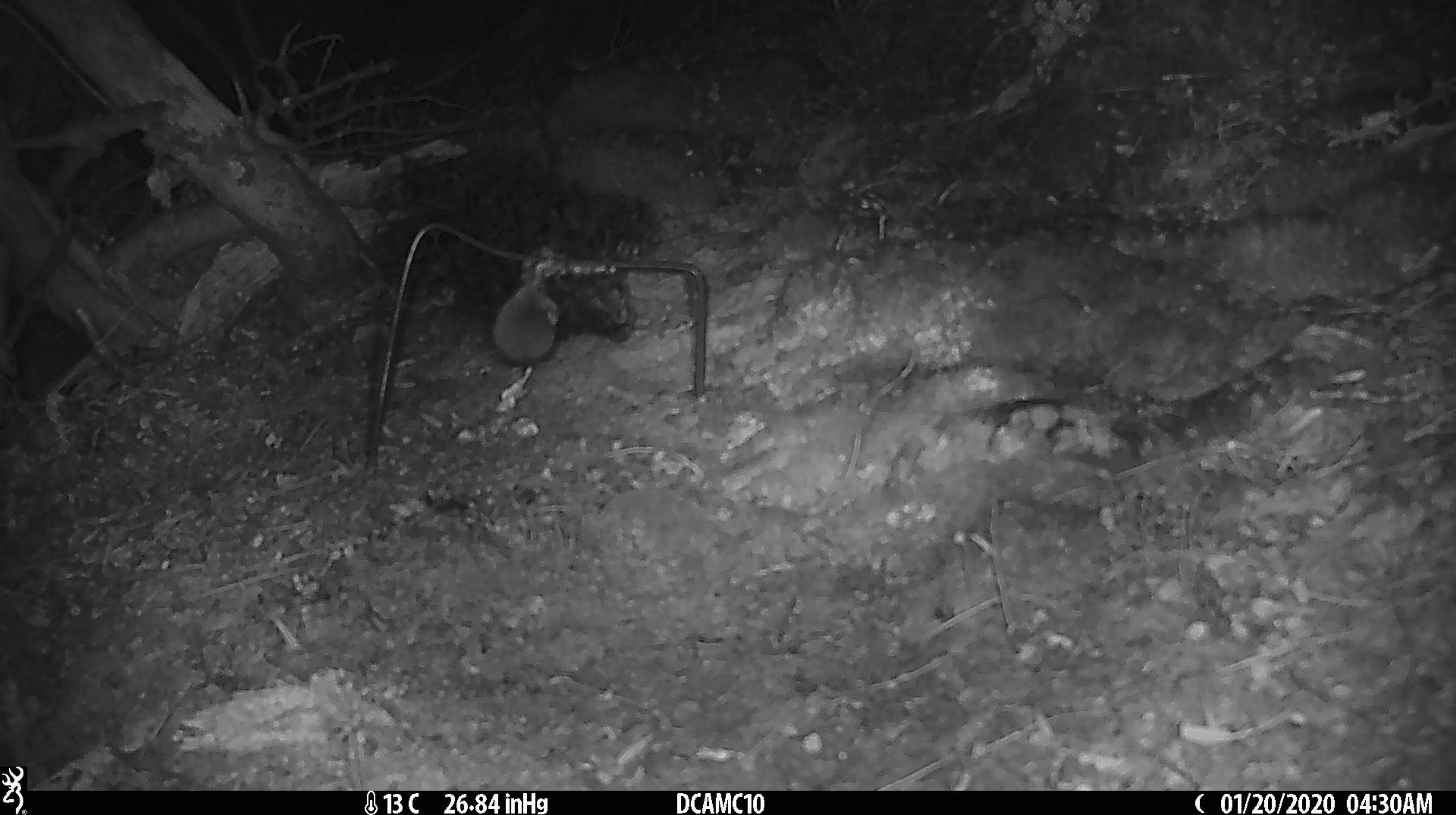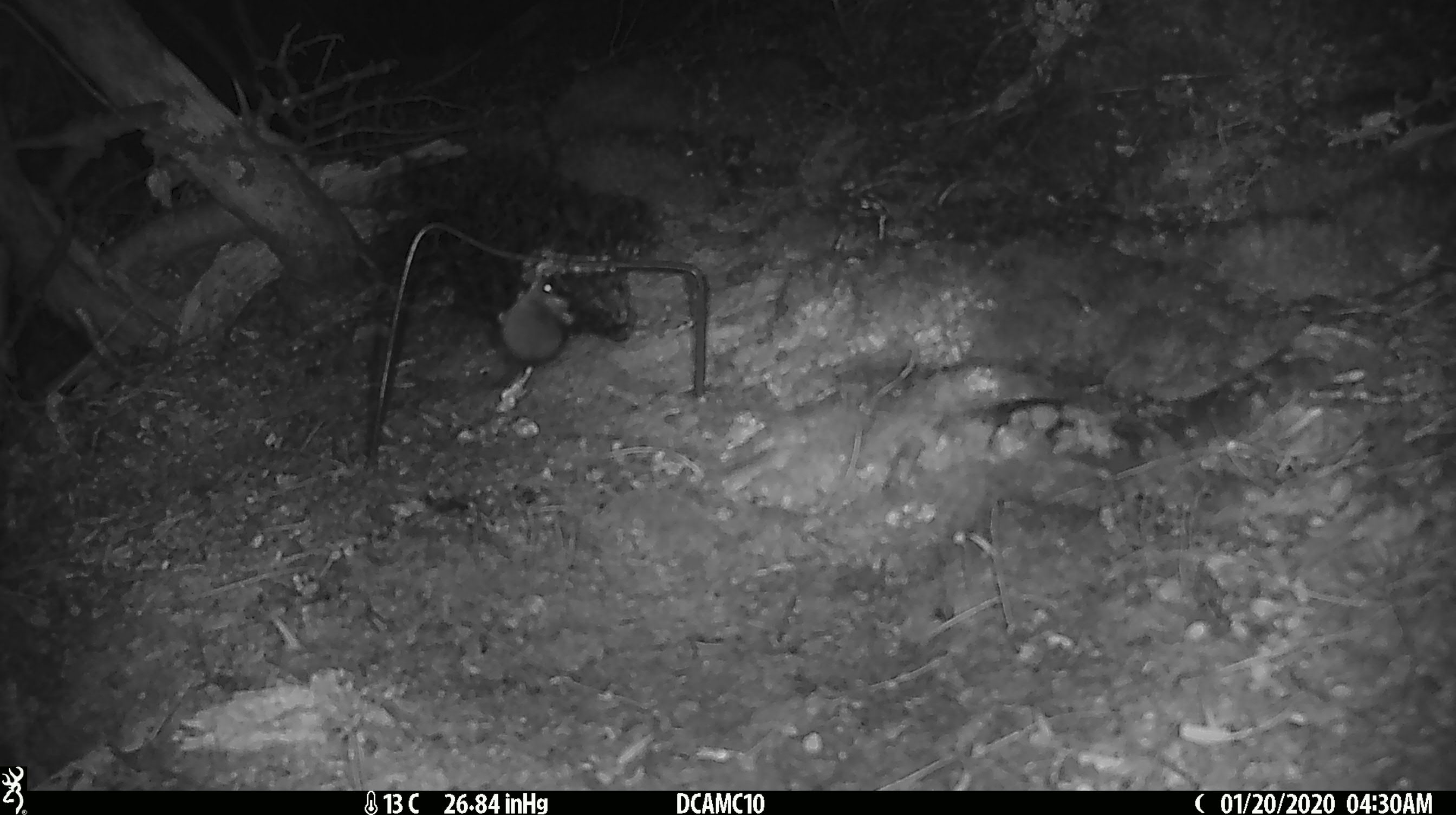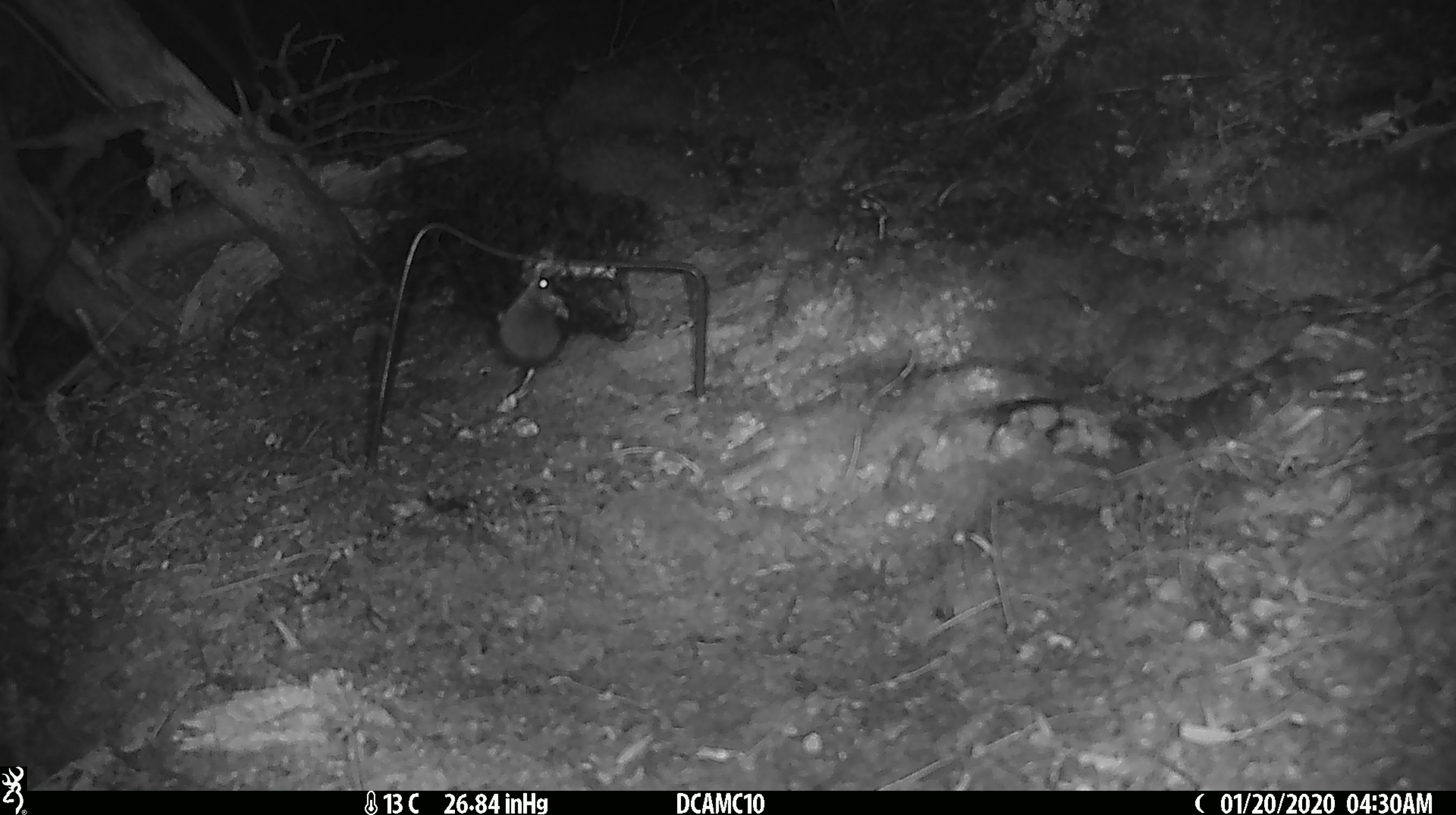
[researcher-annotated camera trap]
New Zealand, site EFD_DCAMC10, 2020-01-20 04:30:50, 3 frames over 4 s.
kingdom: Animalia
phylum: Chordata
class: Mammalia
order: Rodentia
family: Muridae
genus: Mus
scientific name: Mus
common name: mouse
Mouse (Mus).